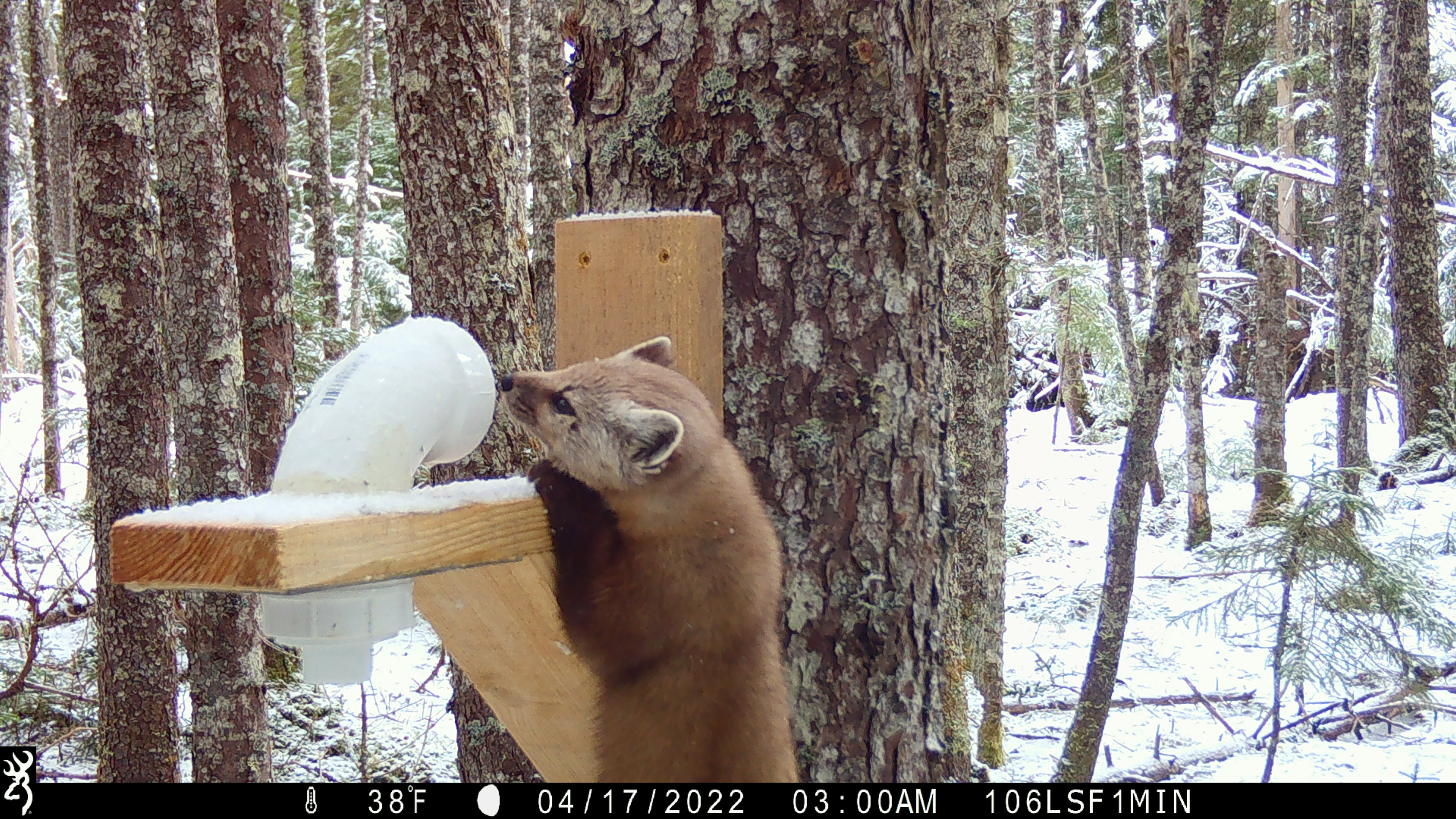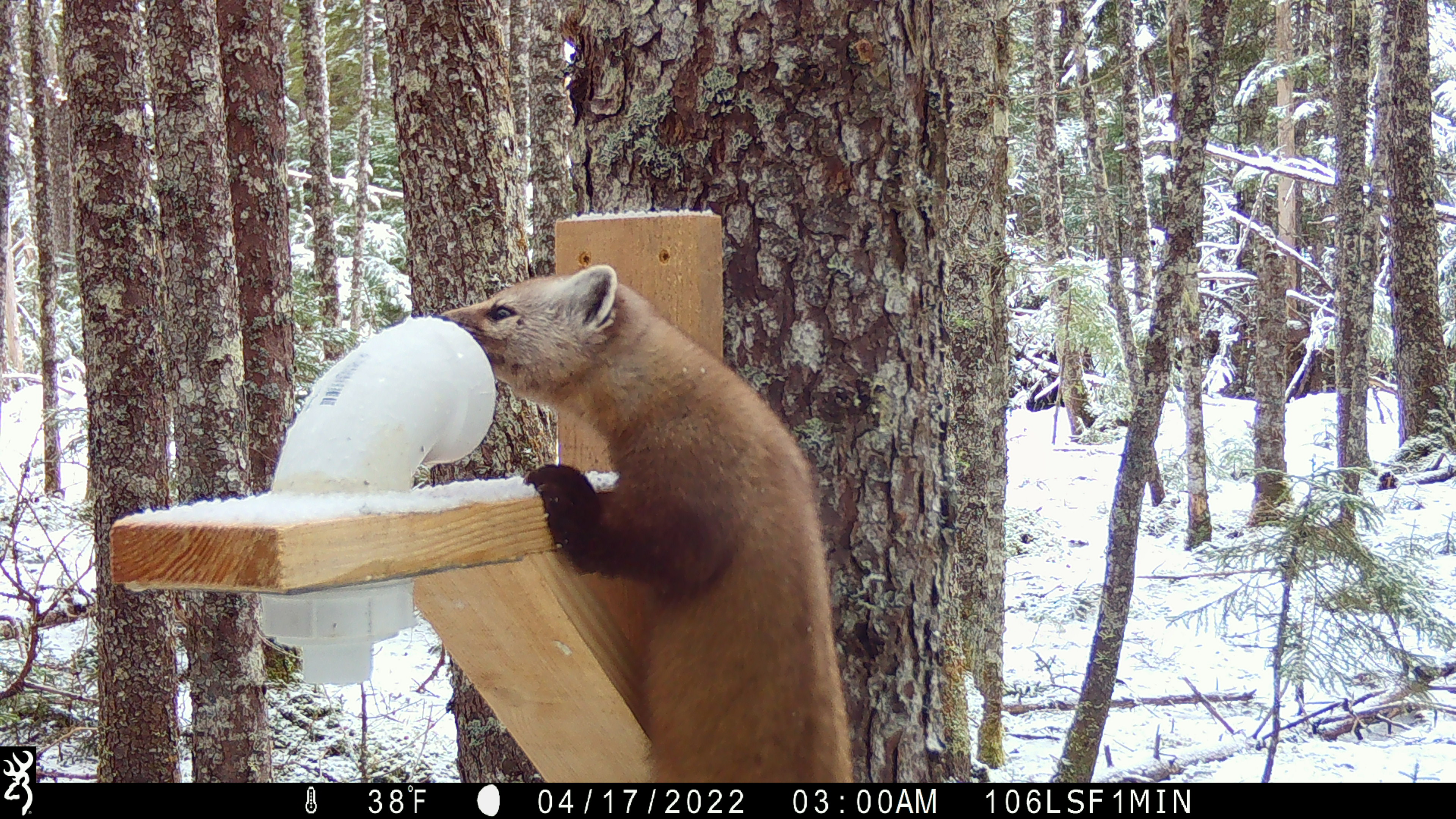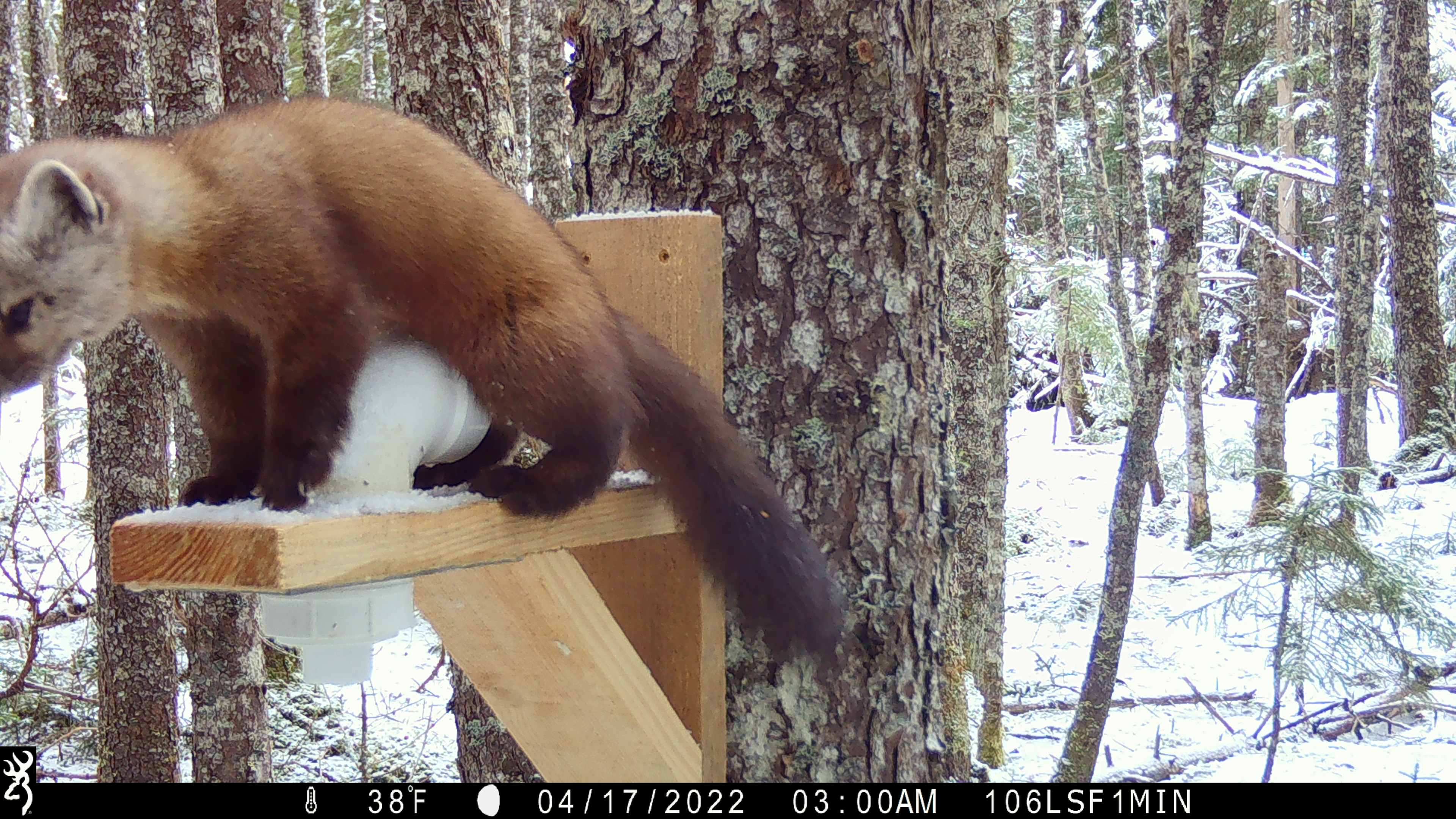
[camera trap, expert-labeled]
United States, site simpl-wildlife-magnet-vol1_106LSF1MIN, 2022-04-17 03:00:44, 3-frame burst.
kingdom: Animalia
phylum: Chordata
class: Mammalia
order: Carnivora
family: Mustelidae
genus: Martes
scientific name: Martes americana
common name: american marten